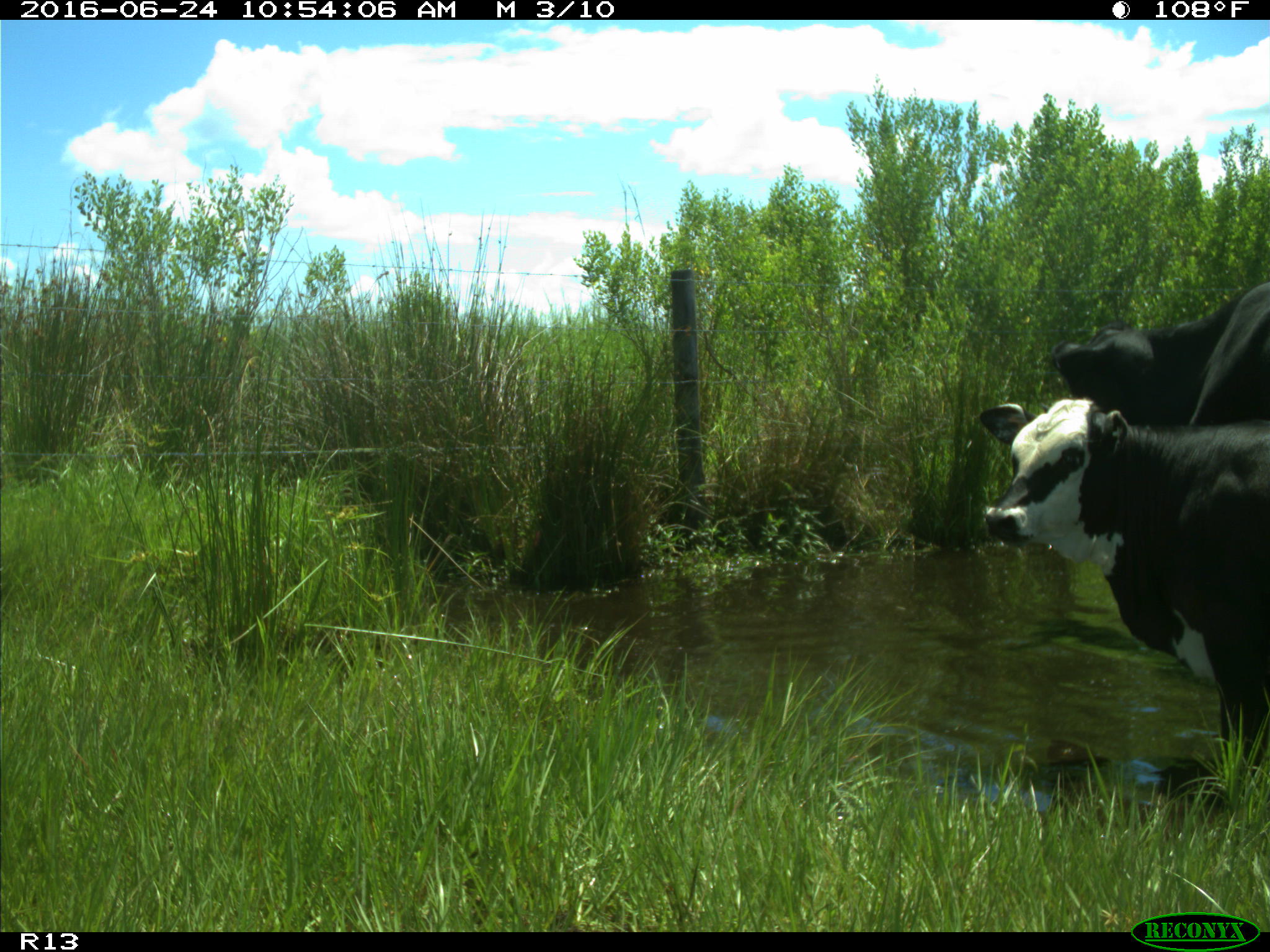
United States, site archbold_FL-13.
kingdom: Animalia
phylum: Chordata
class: Mammalia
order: Artiodactyla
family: Bovidae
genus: Bos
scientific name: Bos taurus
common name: domestic cow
Bos taurus (domestic cow).